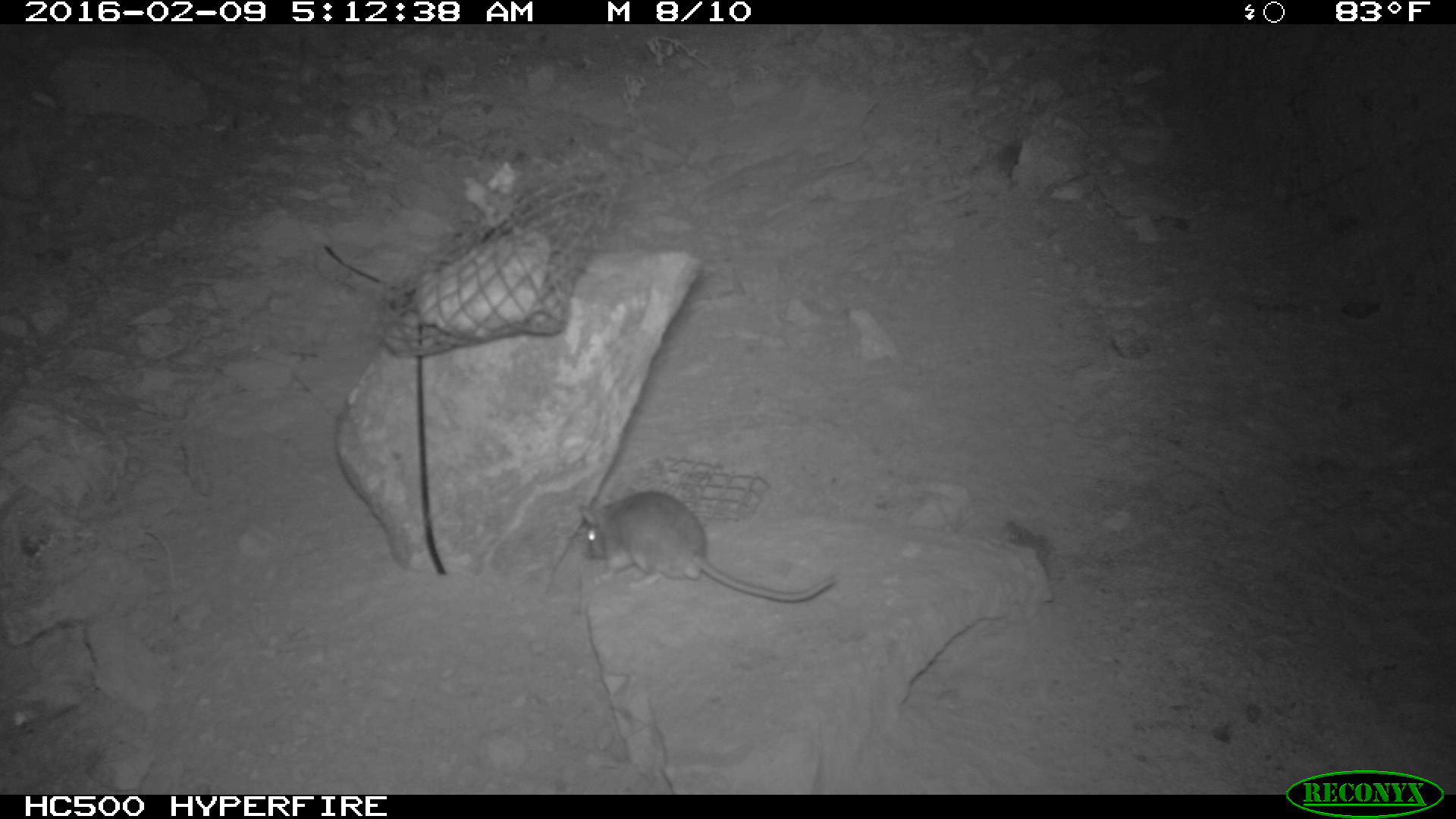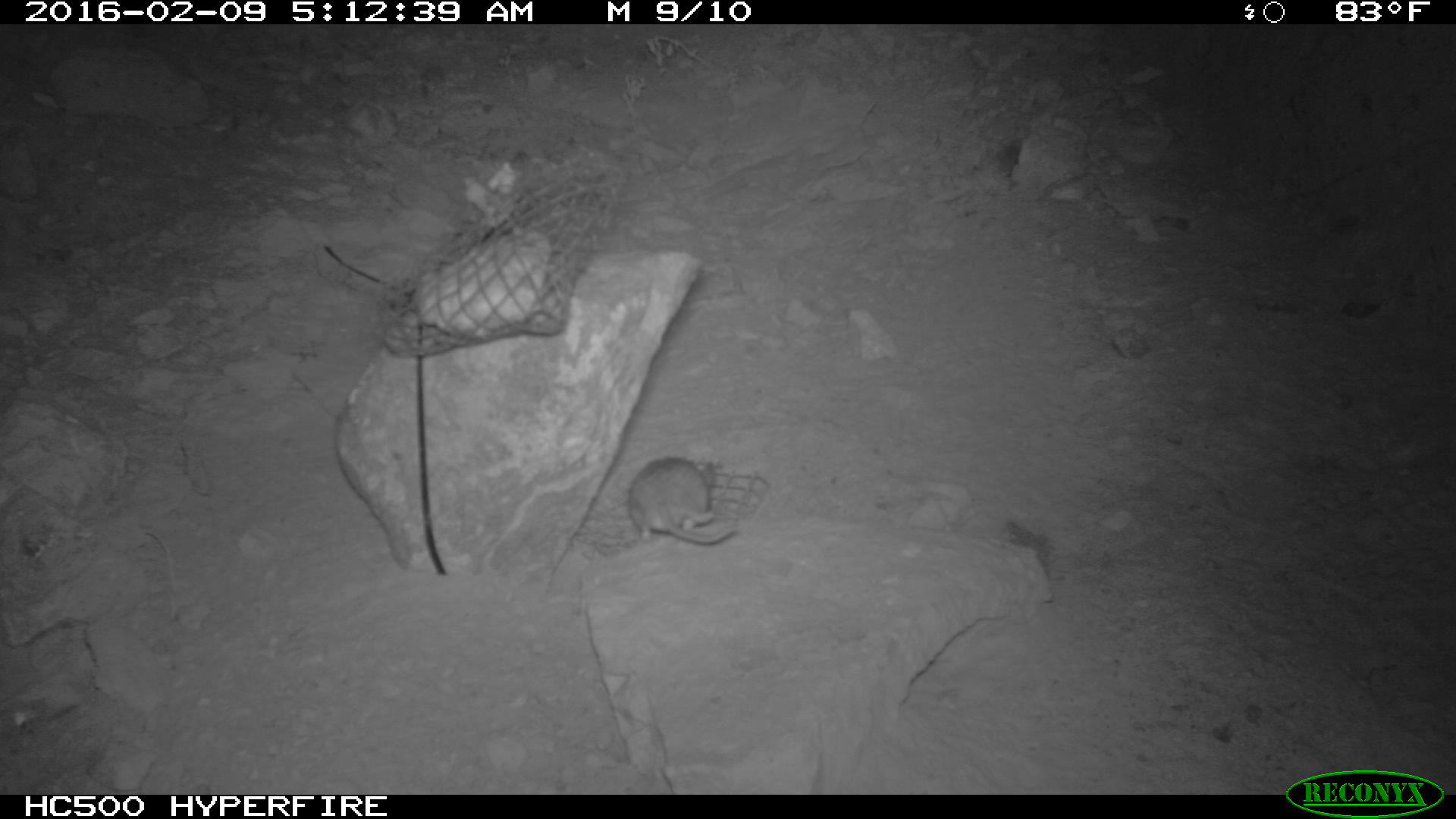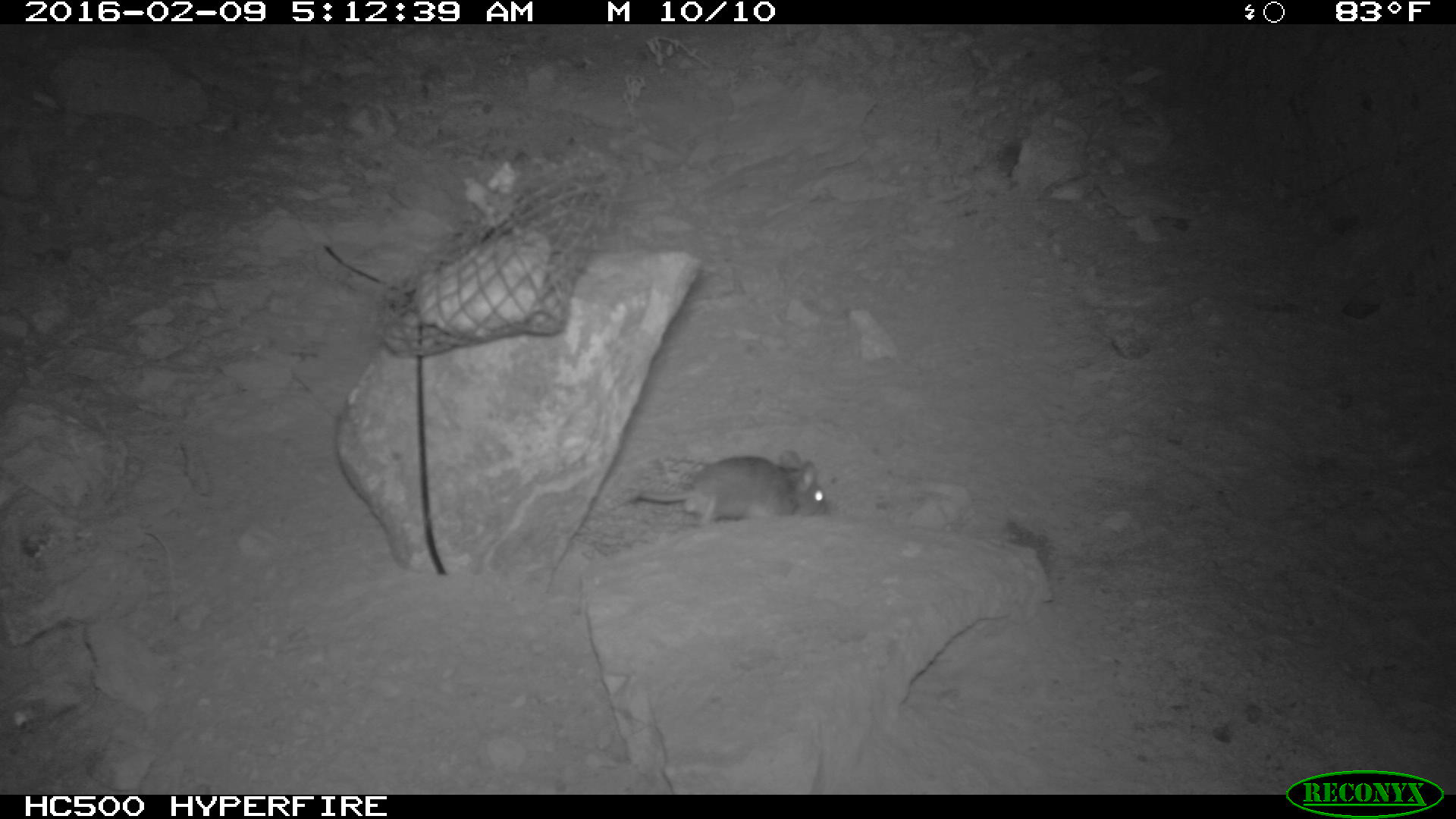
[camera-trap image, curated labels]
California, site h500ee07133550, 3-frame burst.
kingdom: Animalia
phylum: Chordata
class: Mammalia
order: Rodentia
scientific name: Rodentia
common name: rodent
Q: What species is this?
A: Rodent (Rodentia).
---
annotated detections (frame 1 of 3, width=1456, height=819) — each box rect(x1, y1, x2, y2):
rodent: rect(577, 488, 836, 601)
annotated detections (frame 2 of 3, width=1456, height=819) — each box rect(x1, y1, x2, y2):
rodent: rect(627, 454, 736, 547)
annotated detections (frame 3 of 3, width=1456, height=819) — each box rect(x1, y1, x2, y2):
rodent: rect(629, 450, 827, 529)